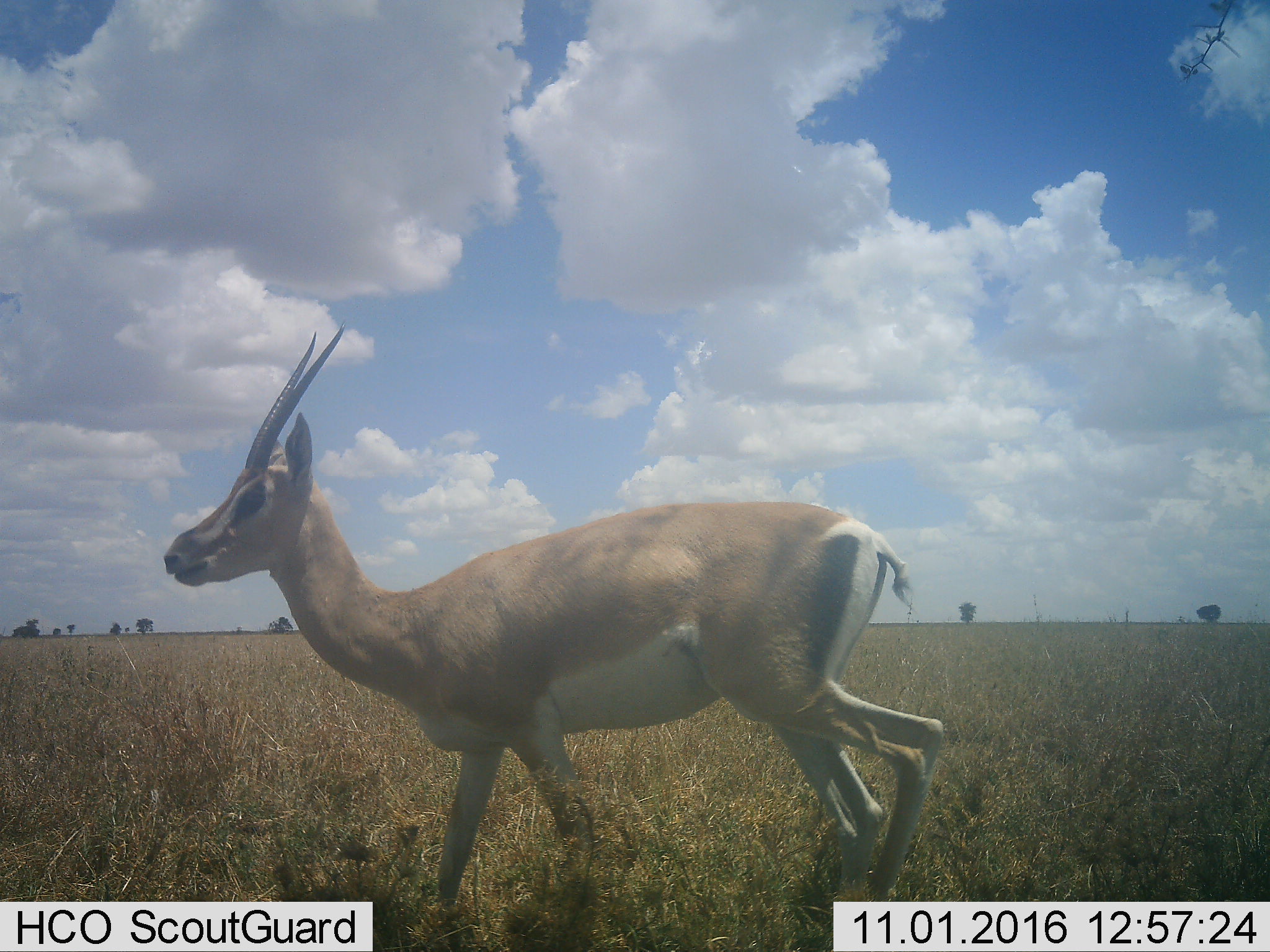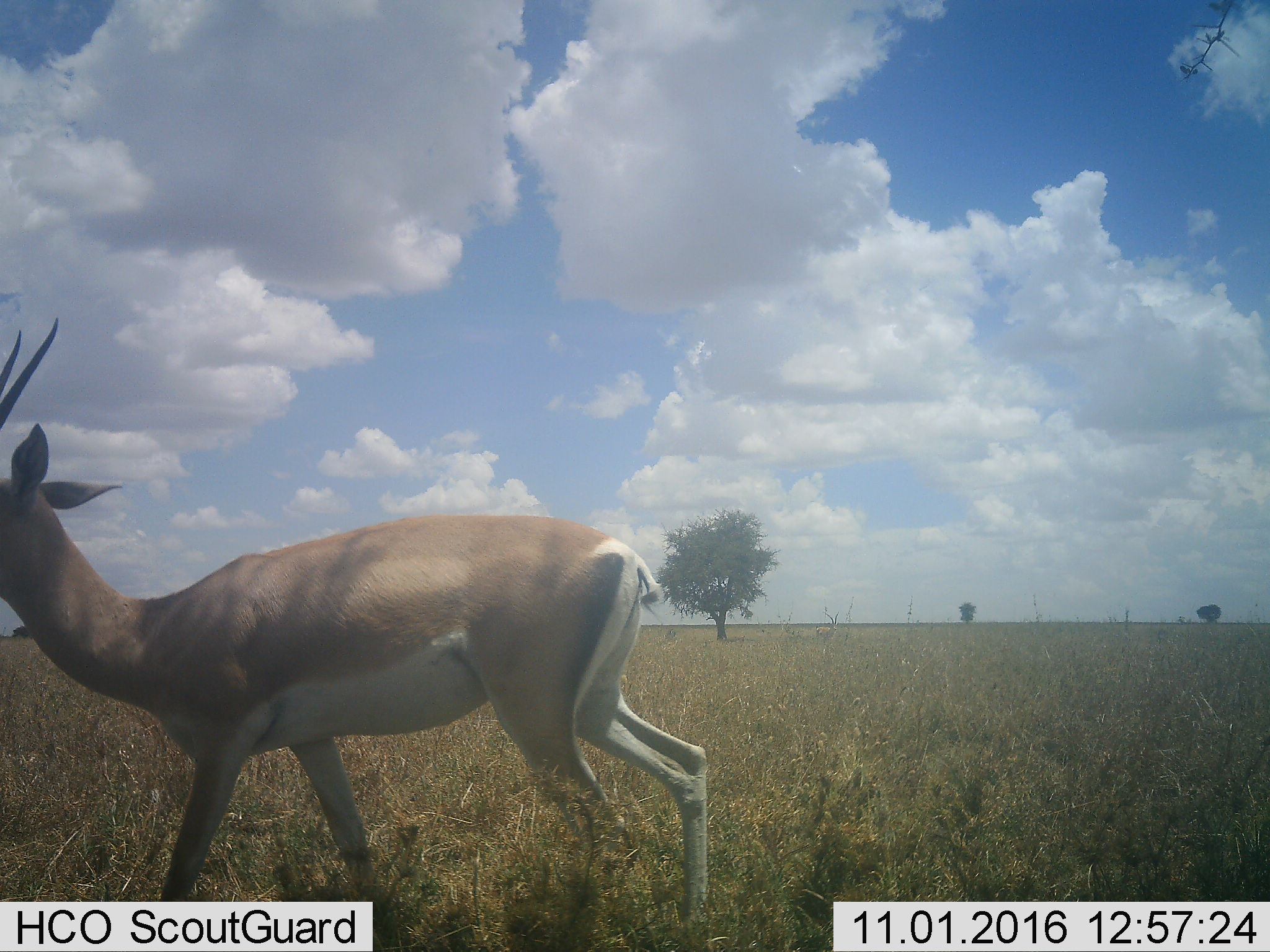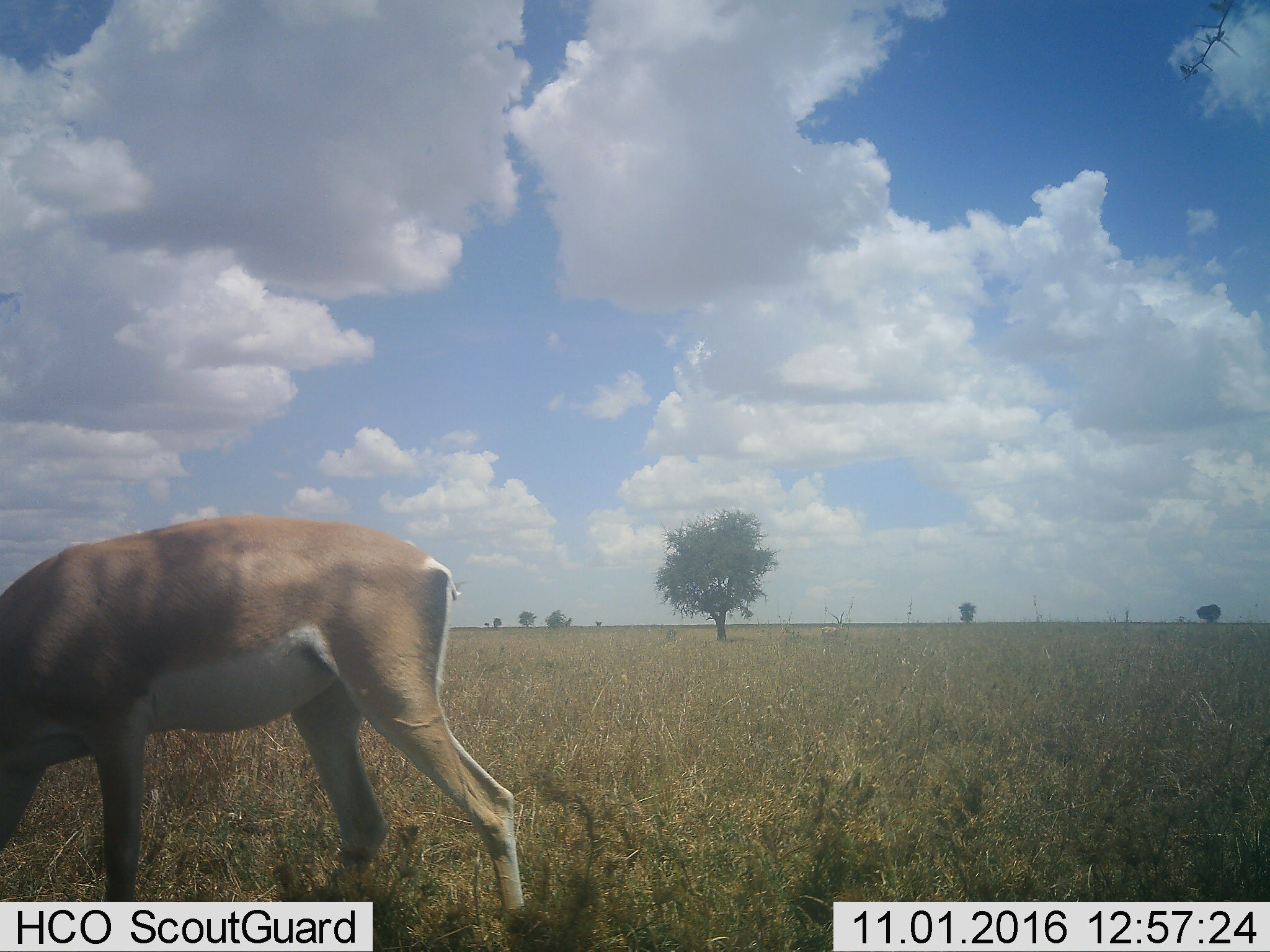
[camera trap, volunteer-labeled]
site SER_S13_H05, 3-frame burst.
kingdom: Animalia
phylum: Chordata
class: Mammalia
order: Artiodactyla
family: Bovidae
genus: Nanger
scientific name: Nanger granti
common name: grant's gazelle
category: gazellegrants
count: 1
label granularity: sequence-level